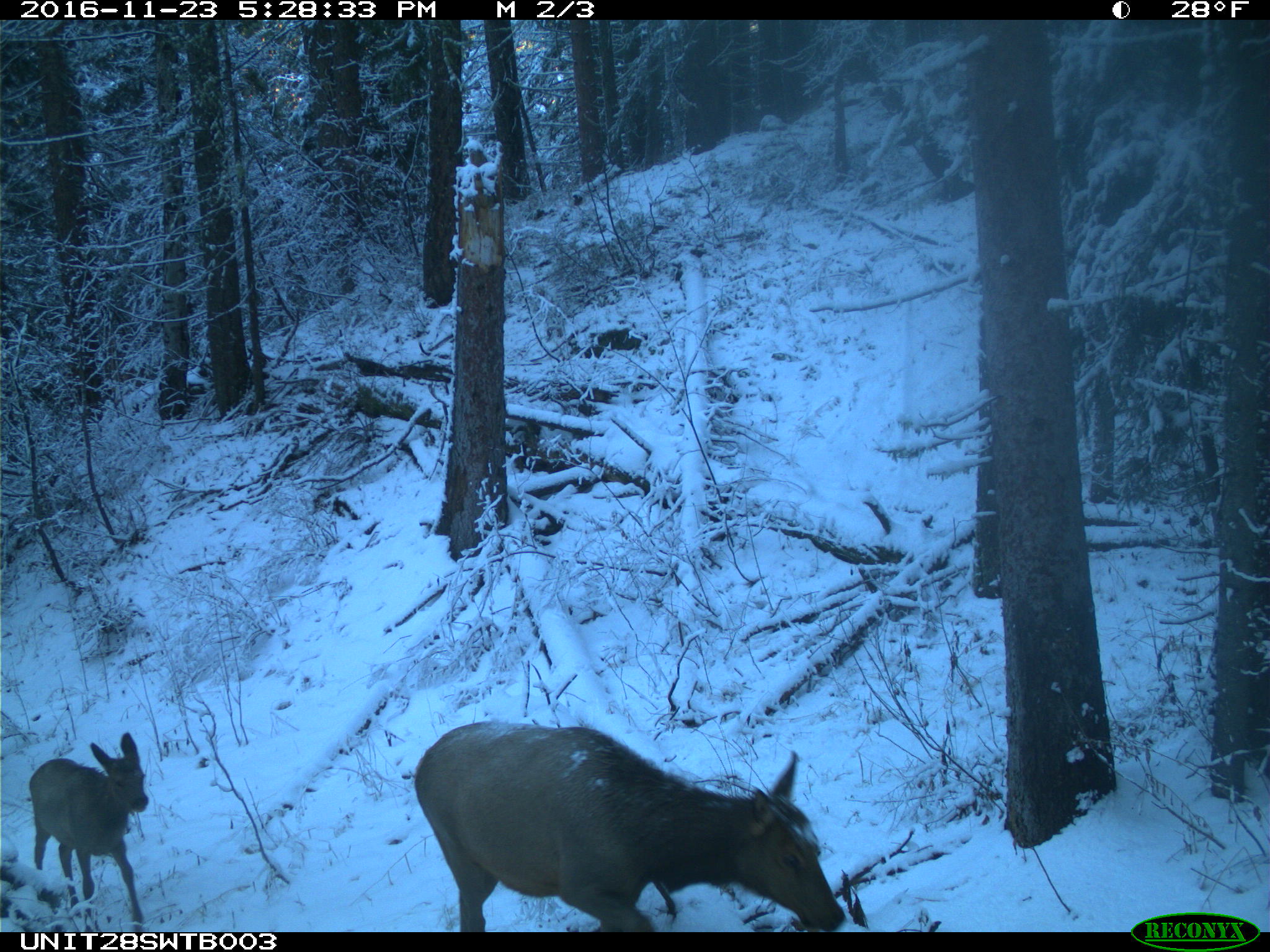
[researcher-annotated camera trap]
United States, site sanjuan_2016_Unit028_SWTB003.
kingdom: Animalia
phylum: Chordata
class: Mammalia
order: Artiodactyla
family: Cervidae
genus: Cervus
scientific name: Cervus elaphus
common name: red deer